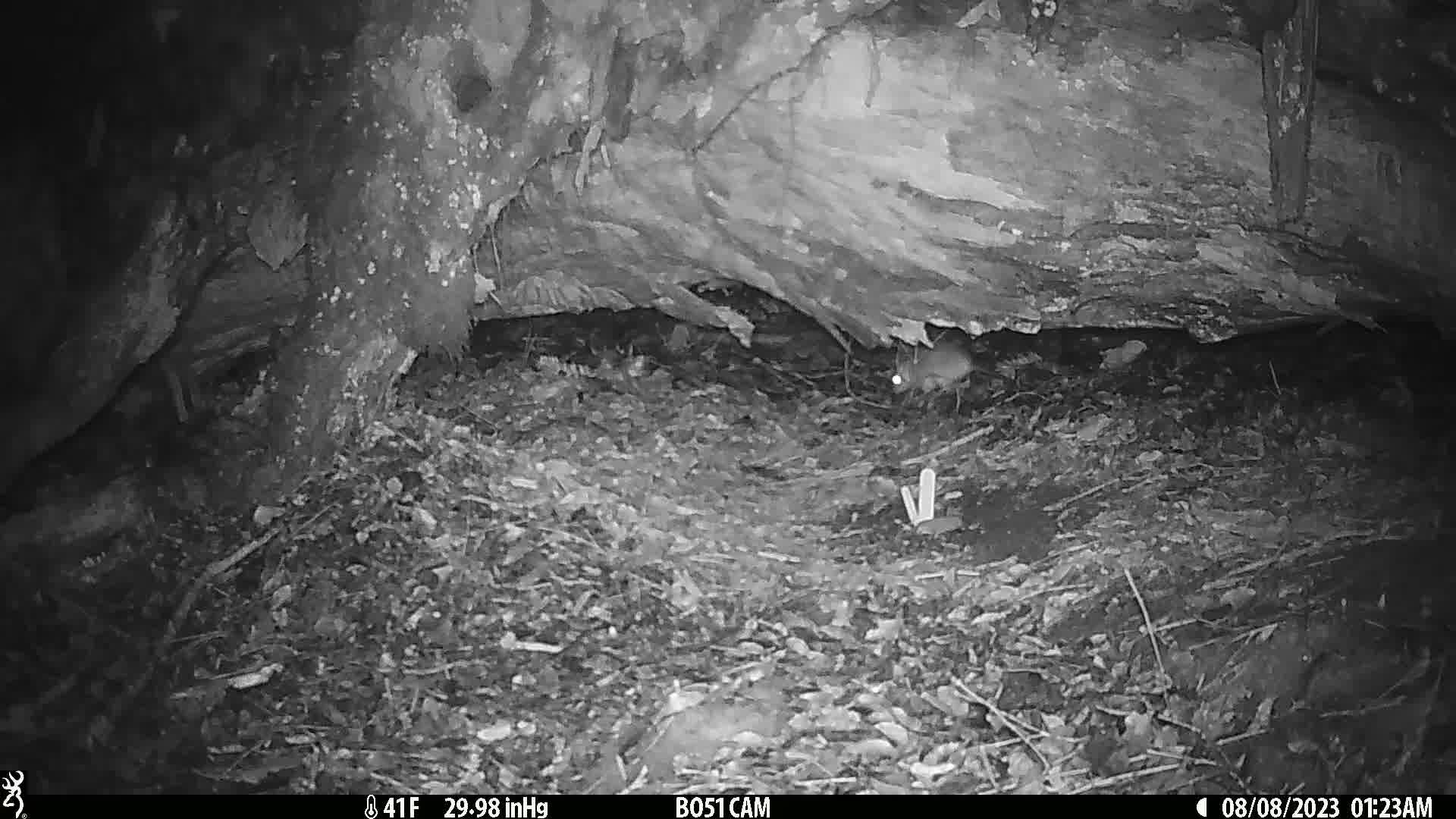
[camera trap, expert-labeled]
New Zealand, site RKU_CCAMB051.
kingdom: Animalia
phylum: Chordata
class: Mammalia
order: Rodentia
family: Muridae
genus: Rattus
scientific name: Rattus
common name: rat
Rat (Rattus).